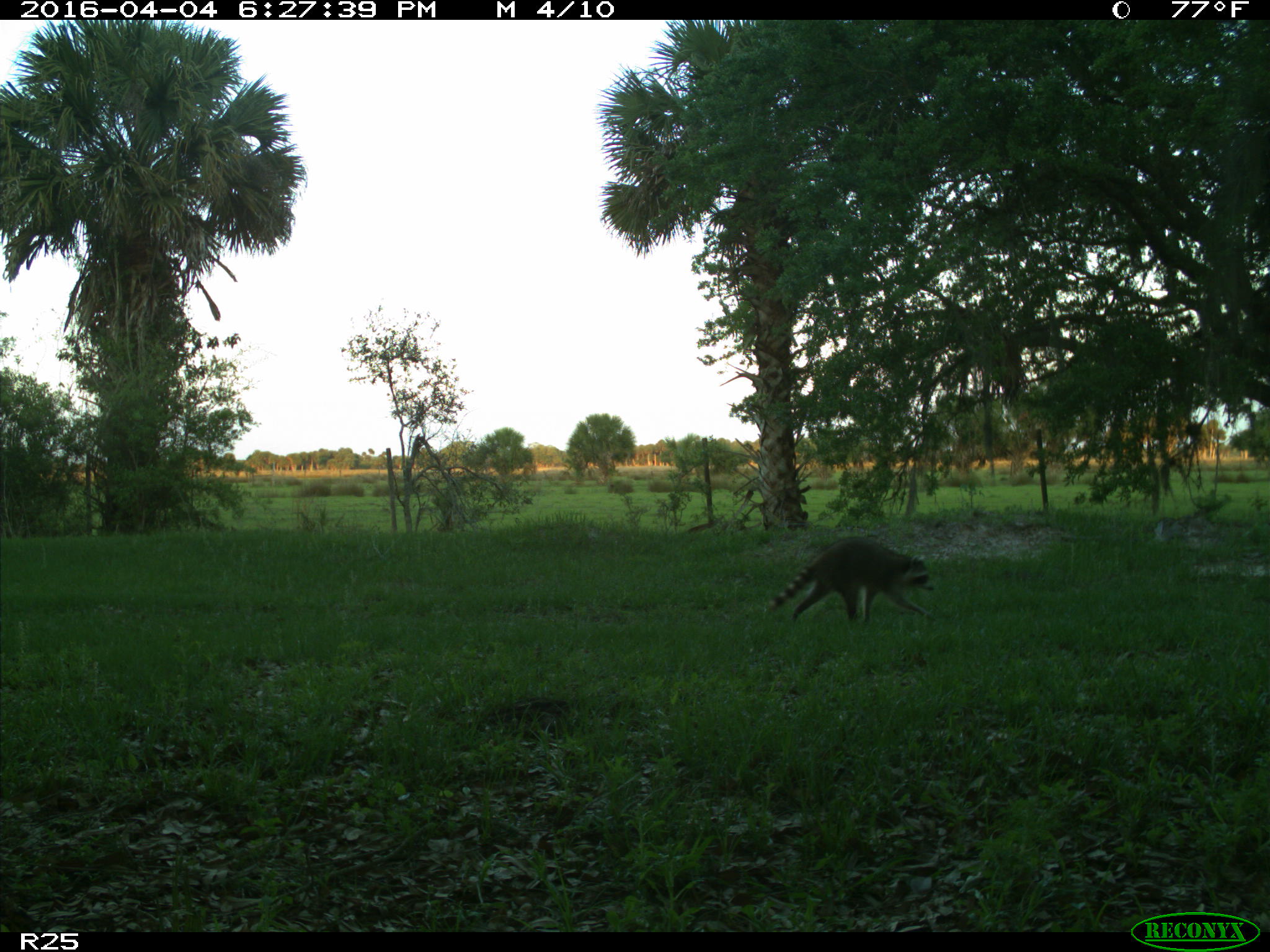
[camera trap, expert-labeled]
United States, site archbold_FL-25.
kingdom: Animalia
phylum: Chordata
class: Mammalia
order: Carnivora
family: Procyonidae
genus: Procyon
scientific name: Procyon lotor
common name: common raccoon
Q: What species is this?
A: Procyon lotor (common raccoon).